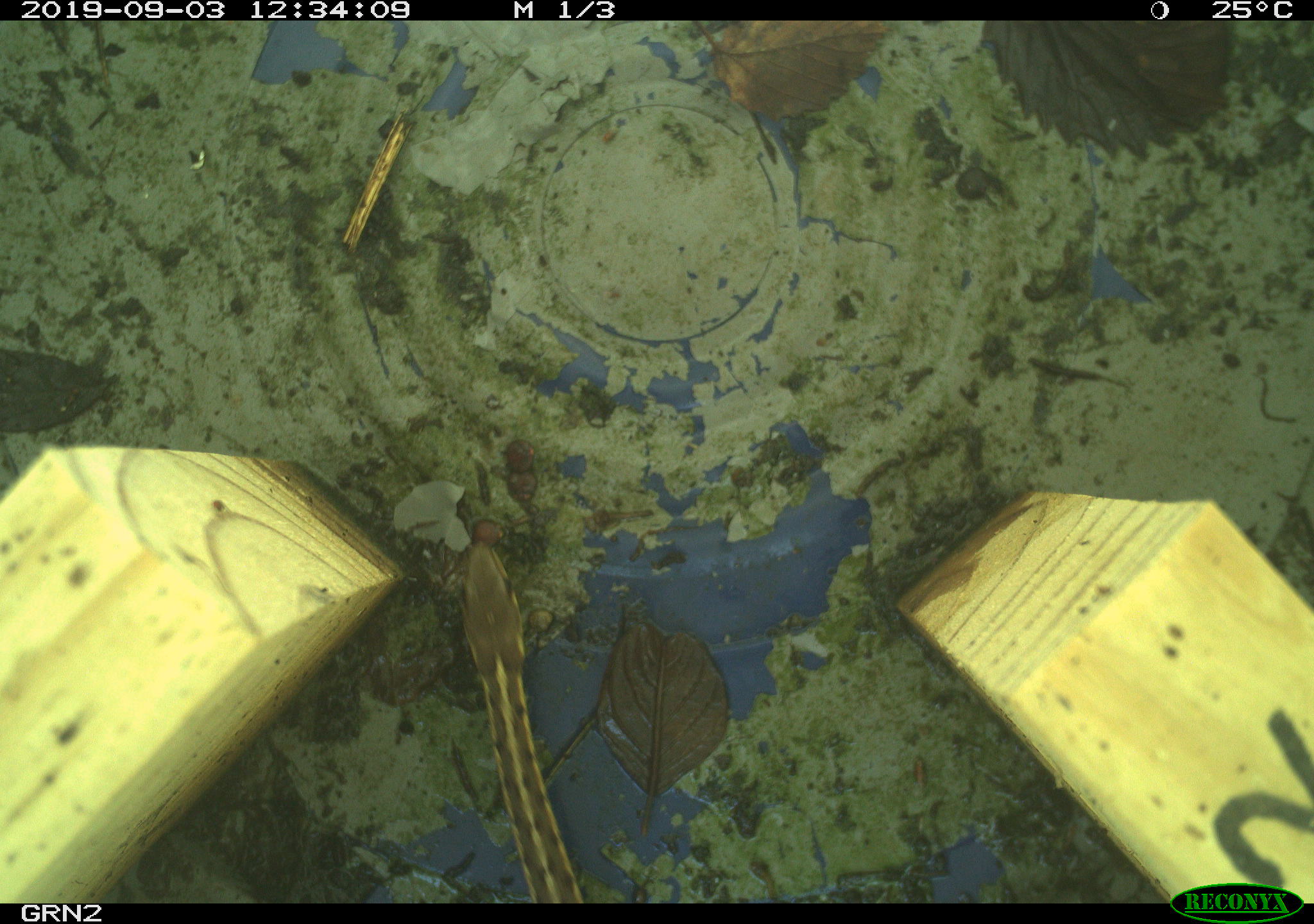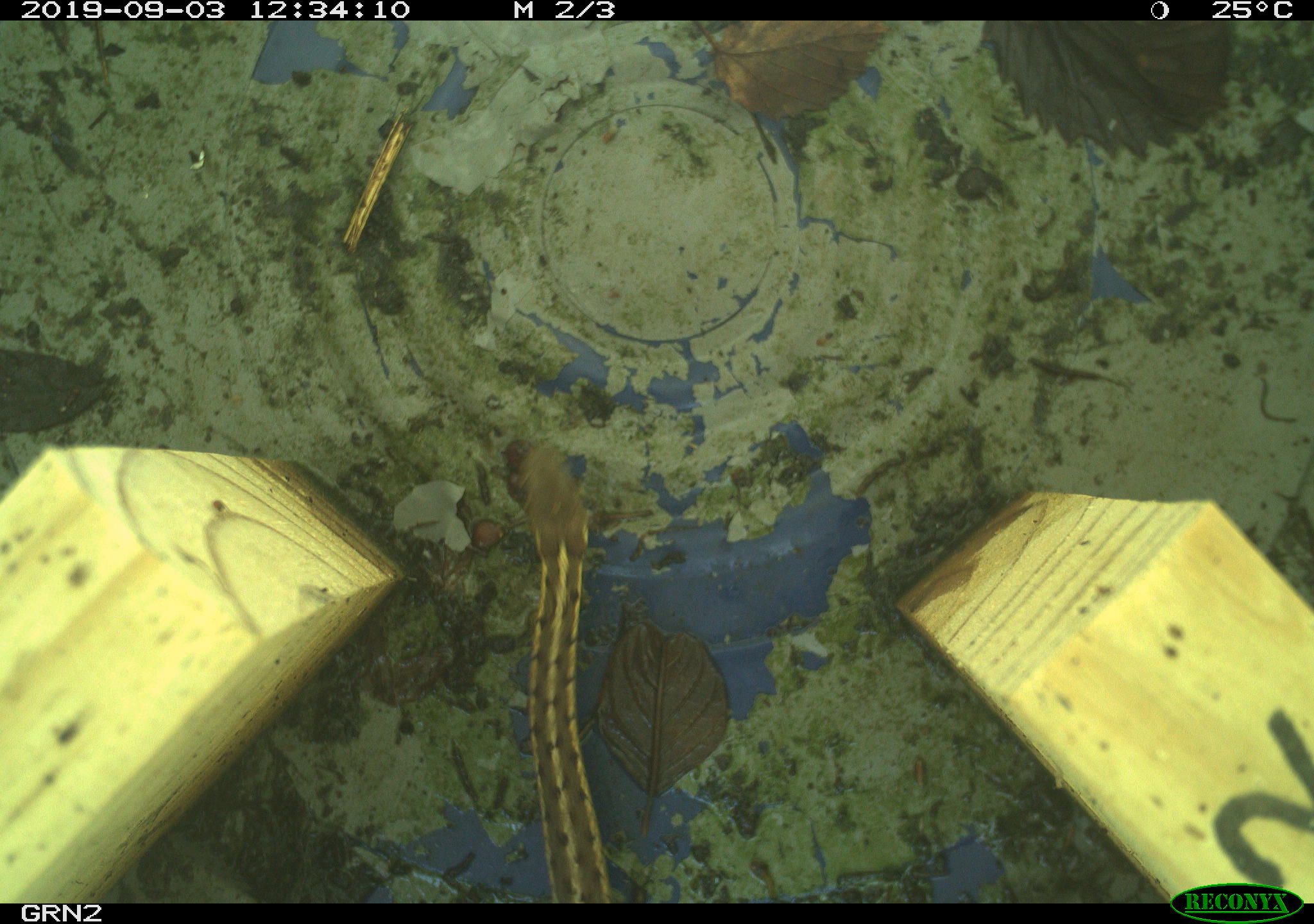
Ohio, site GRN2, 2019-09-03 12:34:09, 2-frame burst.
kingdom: Animalia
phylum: Chordata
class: Reptilia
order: Squamata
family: Colubridae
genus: Thamnophis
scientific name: Thamnophis sirtalis sirtalis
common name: eastern gartersnake